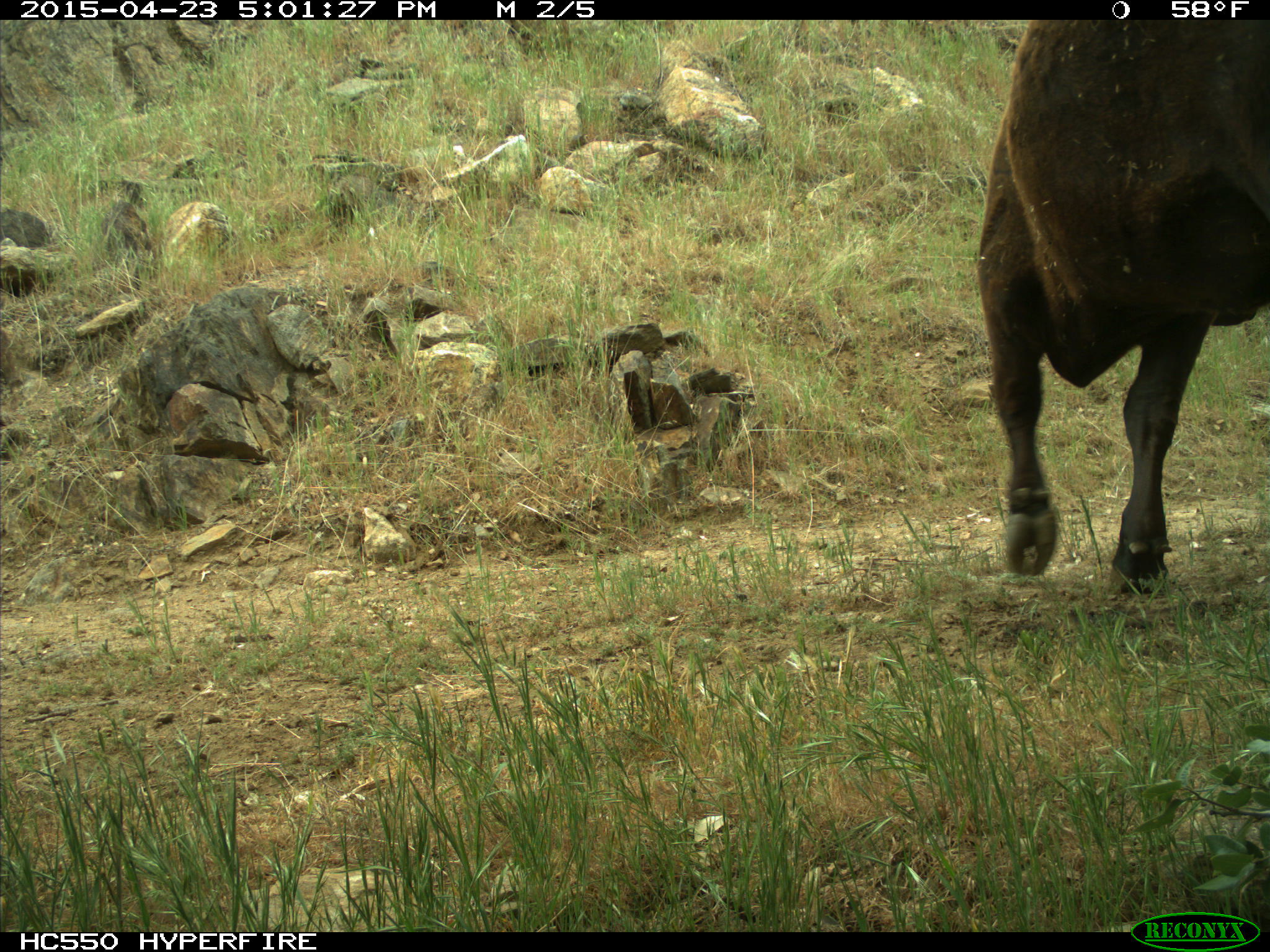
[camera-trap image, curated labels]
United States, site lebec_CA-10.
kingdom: Animalia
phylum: Chordata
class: Mammalia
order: Artiodactyla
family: Bovidae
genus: Bos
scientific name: Bos taurus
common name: domestic cow